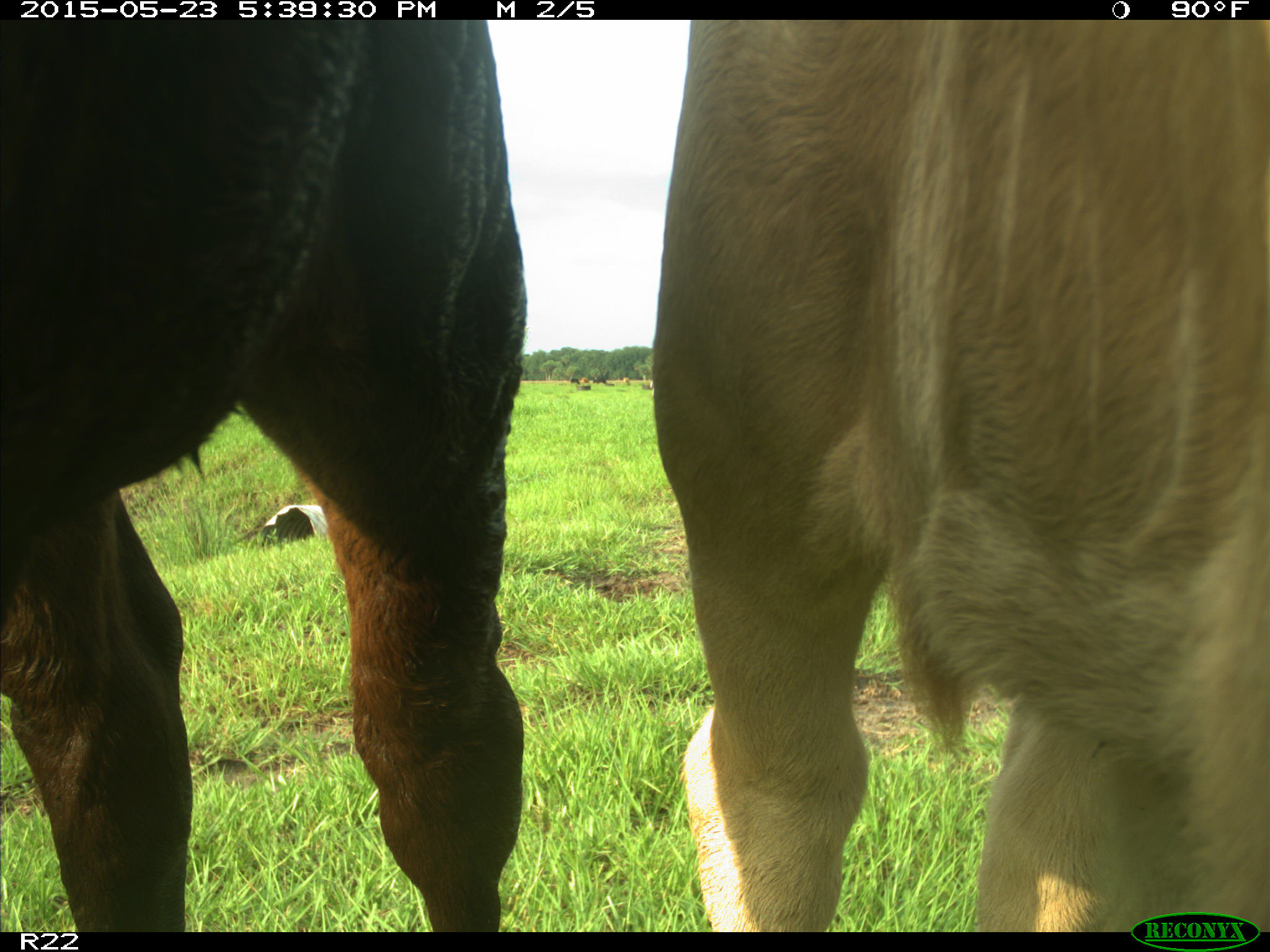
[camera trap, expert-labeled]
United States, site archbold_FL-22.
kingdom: Animalia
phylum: Chordata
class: Mammalia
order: Artiodactyla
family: Bovidae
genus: Bos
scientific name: Bos taurus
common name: domestic cow